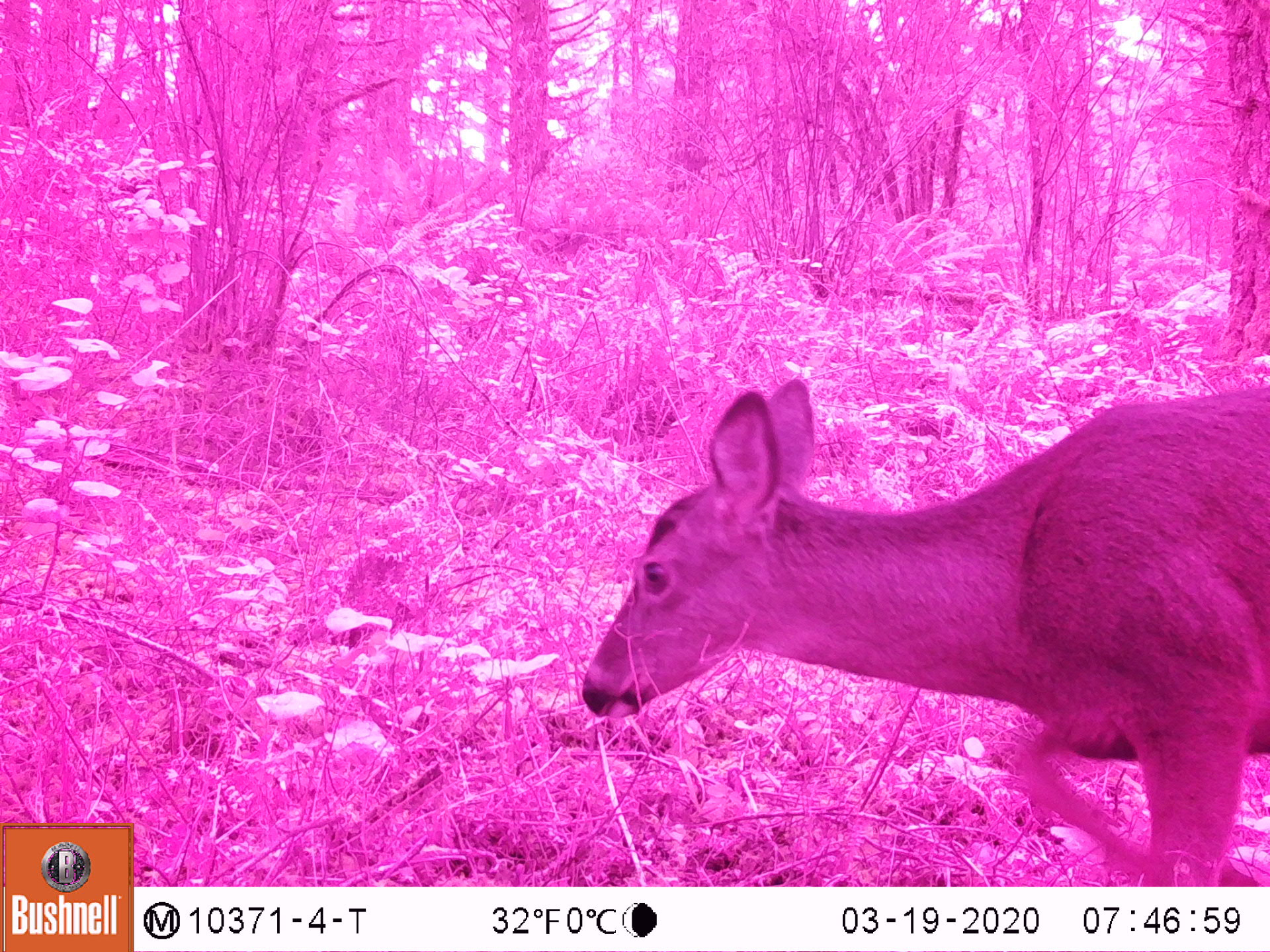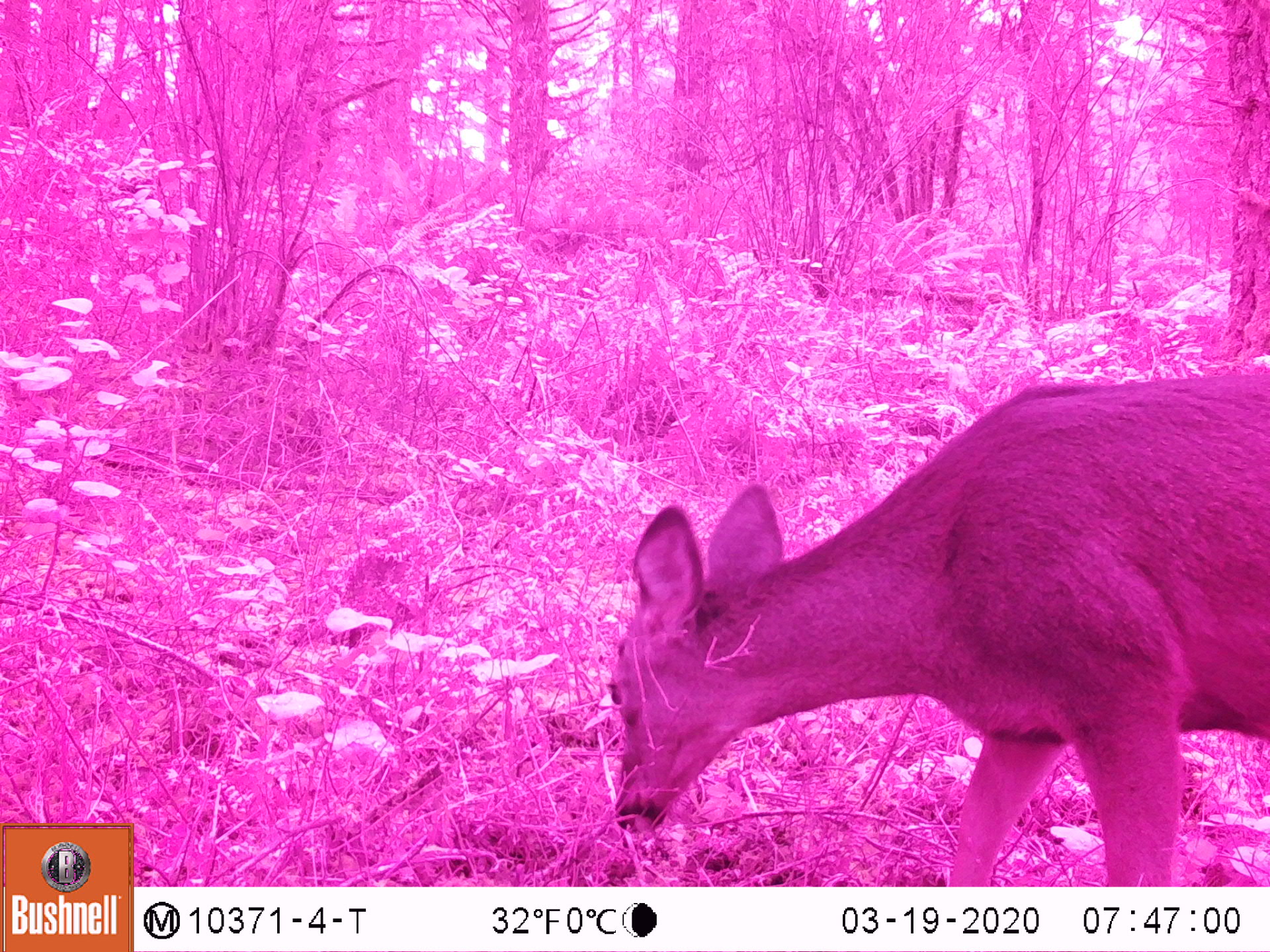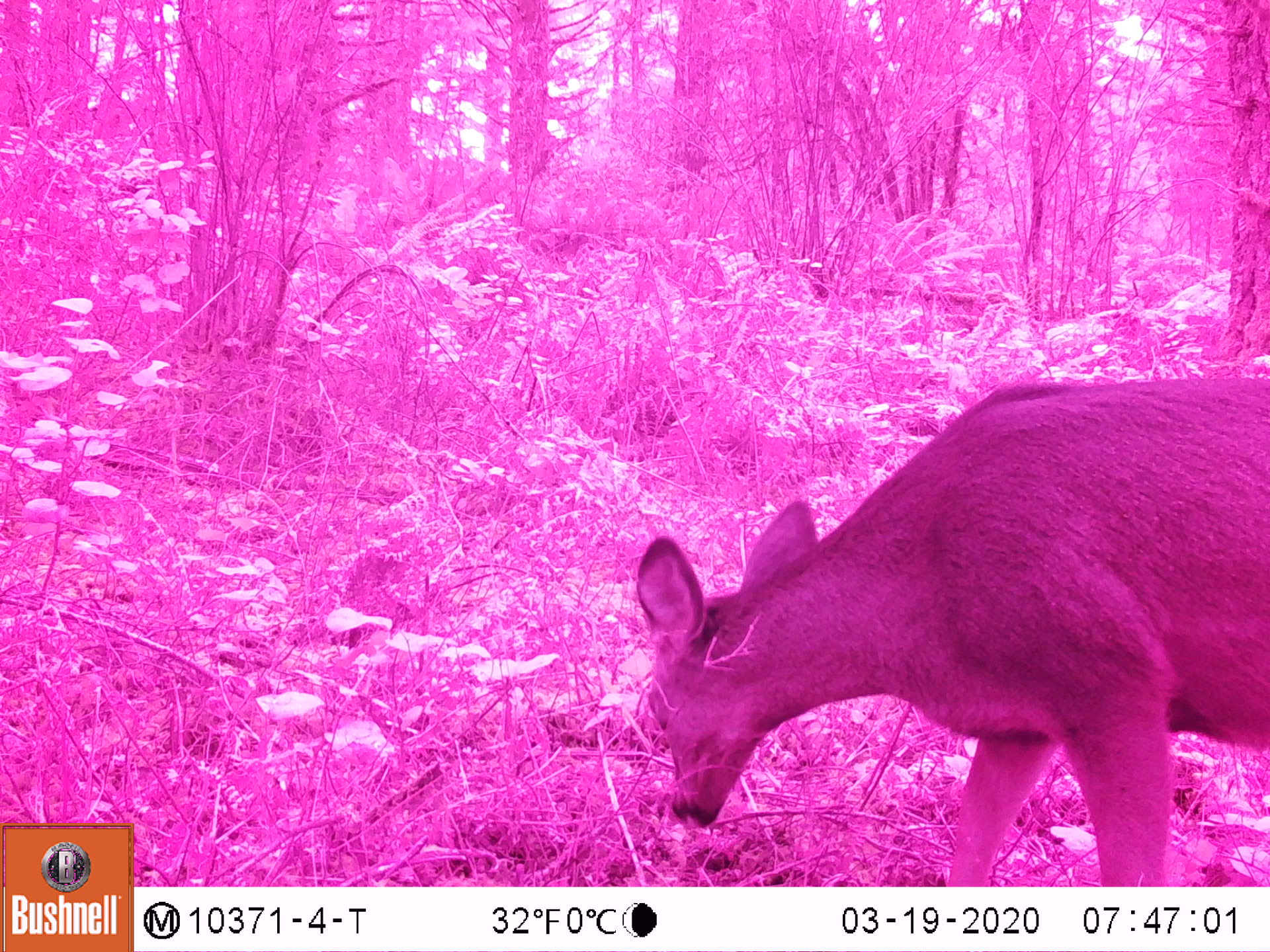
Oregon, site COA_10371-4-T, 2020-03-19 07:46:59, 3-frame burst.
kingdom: Animalia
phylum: Chordata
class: Mammalia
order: Artiodactyla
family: Cervidae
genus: Odocoileus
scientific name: Odocoileus hemionus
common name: black-tailed deer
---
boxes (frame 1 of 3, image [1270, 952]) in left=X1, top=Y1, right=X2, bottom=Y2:
black-tailed deer: left=578, top=373, right=1268, bottom=878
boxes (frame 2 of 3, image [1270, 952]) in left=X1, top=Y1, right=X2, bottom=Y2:
black-tailed deer: left=600, top=353, right=1266, bottom=878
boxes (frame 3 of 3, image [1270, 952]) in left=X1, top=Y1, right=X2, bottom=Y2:
black-tailed deer: left=629, top=366, right=1266, bottom=873